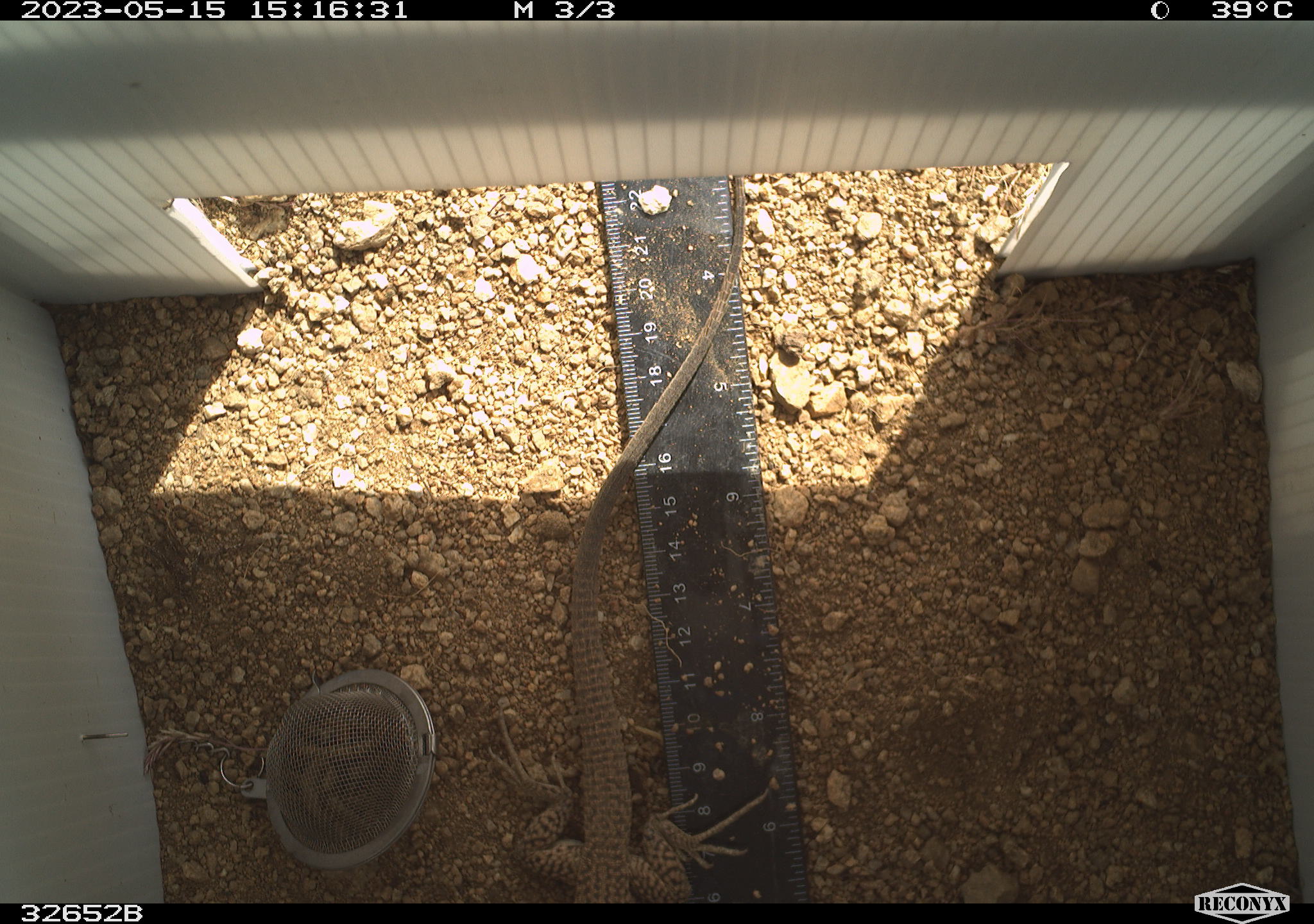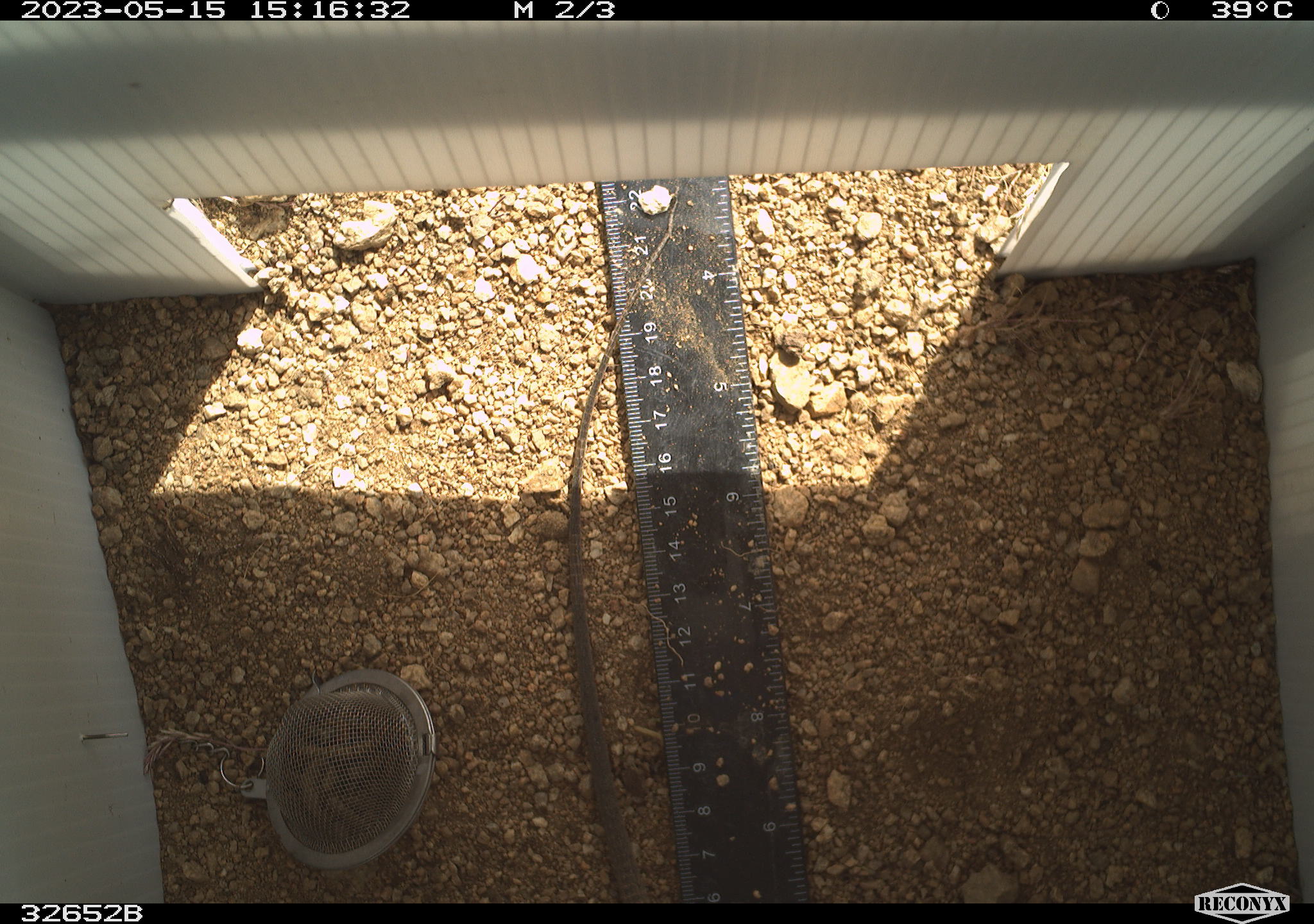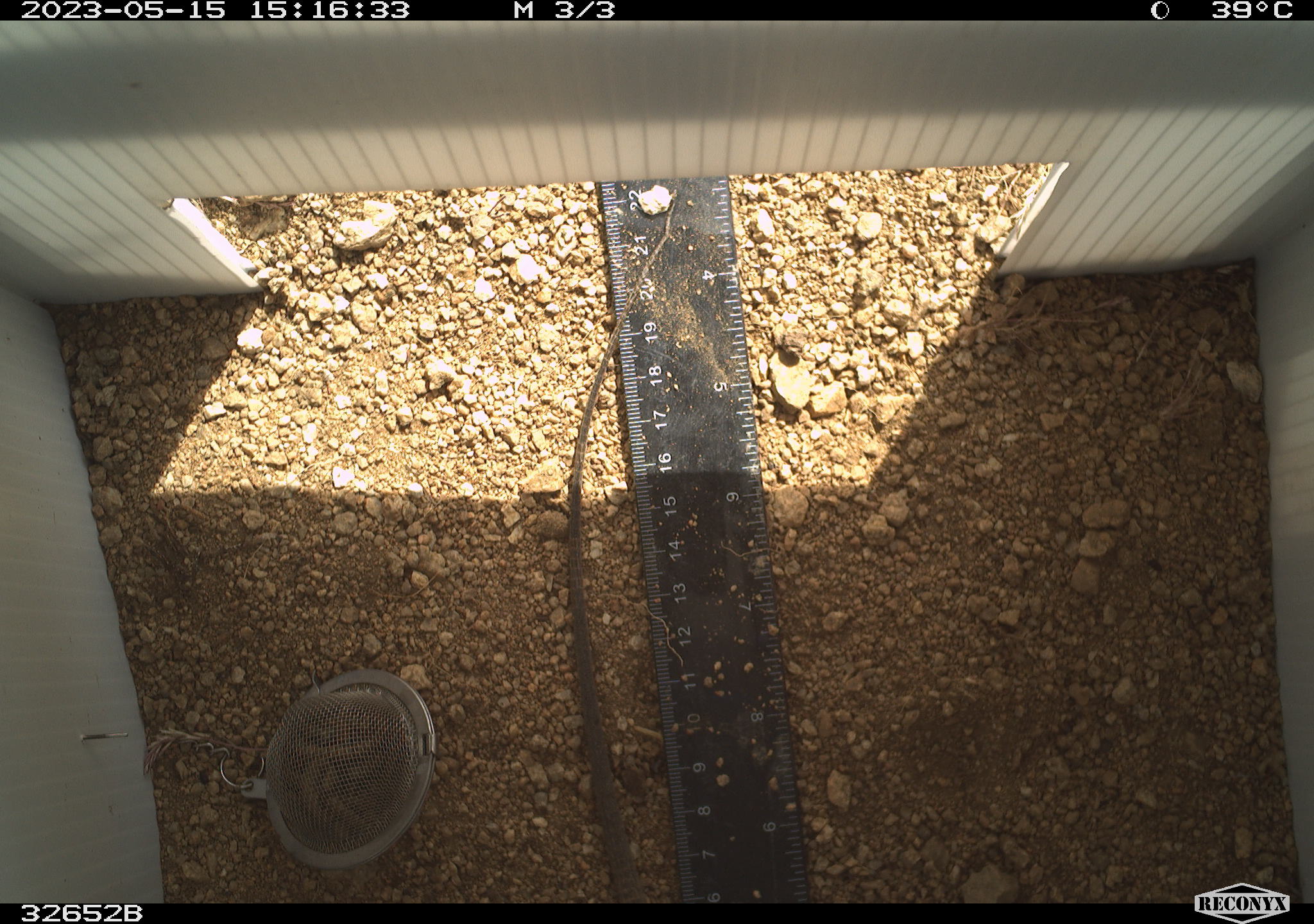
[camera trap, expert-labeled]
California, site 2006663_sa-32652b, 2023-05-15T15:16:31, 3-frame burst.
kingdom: Animalia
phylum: Chordata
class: Reptilia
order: Squamata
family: Teiidae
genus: Aspidoscelis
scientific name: Aspidoscelis tigris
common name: western whiptail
Western whiptail (Aspidoscelis tigris).